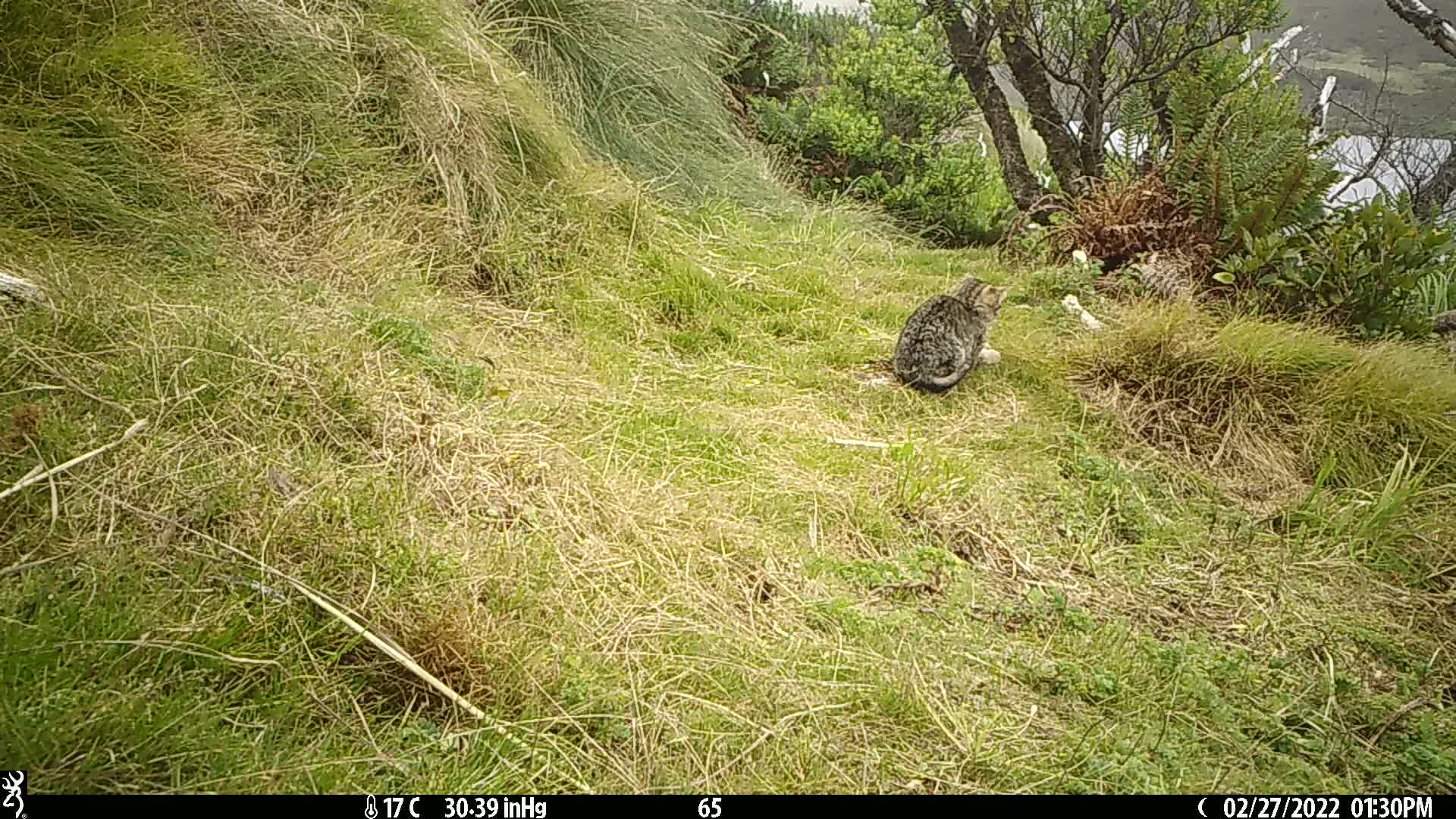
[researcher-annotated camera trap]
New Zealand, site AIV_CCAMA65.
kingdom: Animalia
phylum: Chordata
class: Mammalia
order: Carnivora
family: Felidae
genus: Felis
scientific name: Felis catus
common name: domestic cat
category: cat